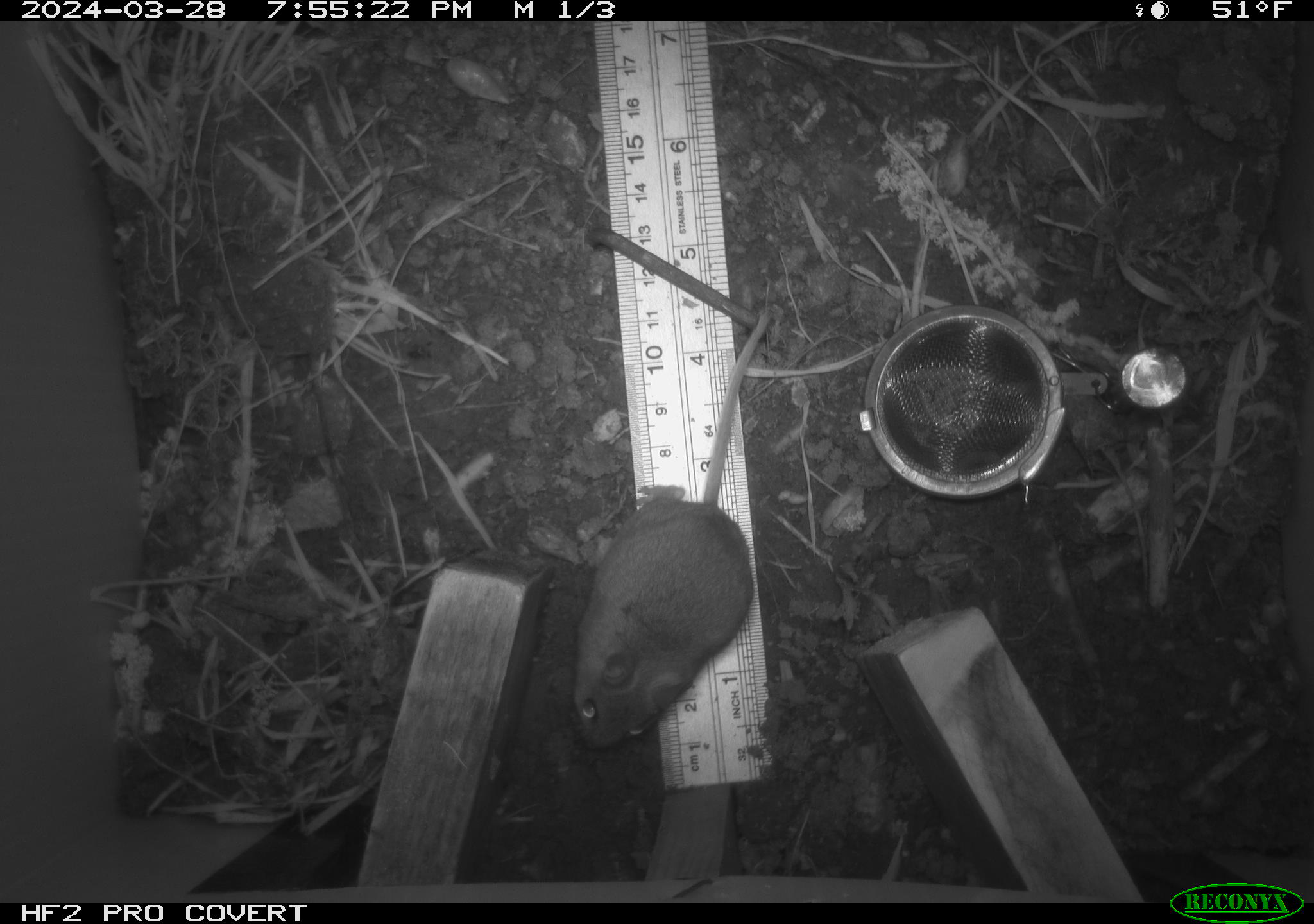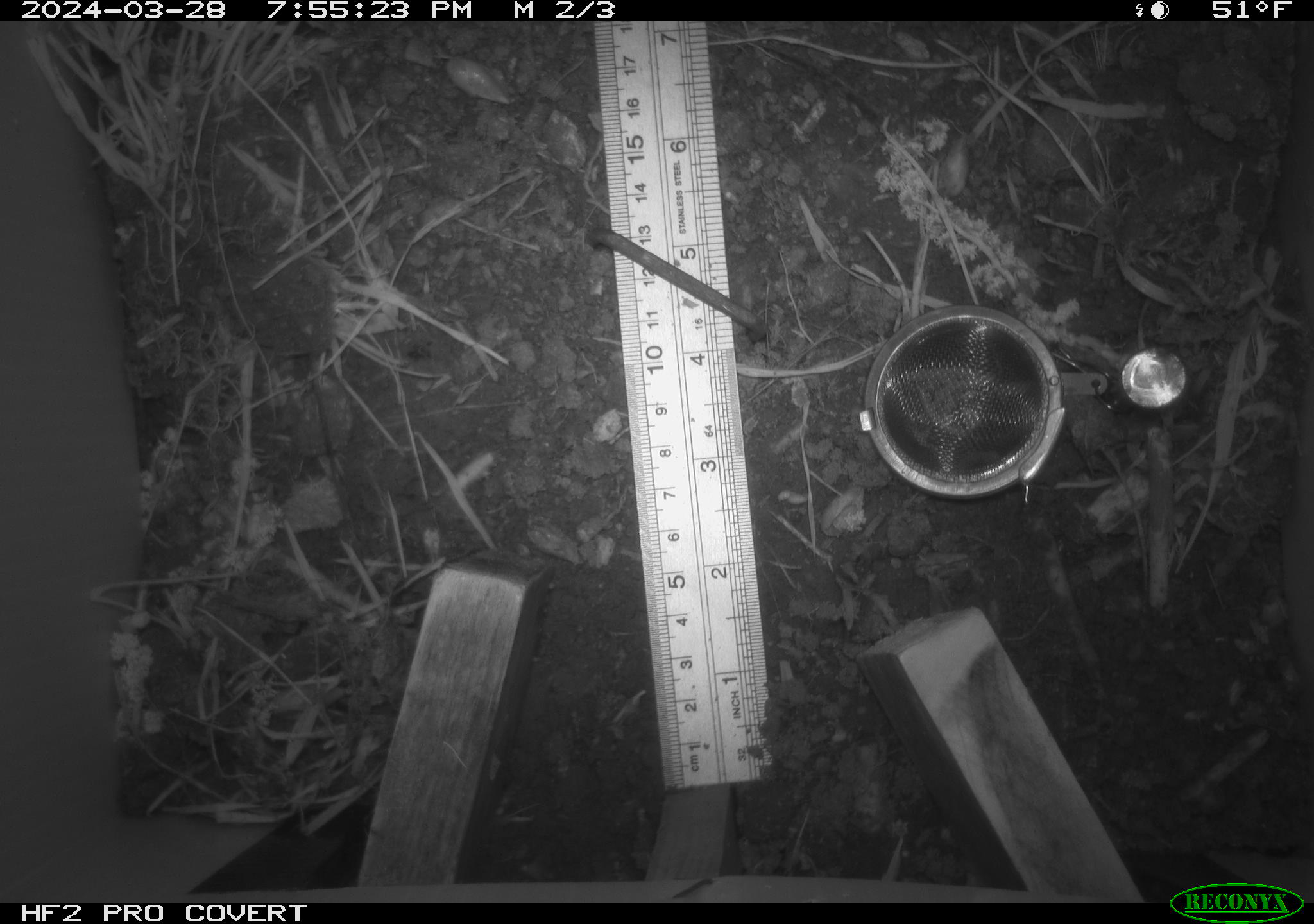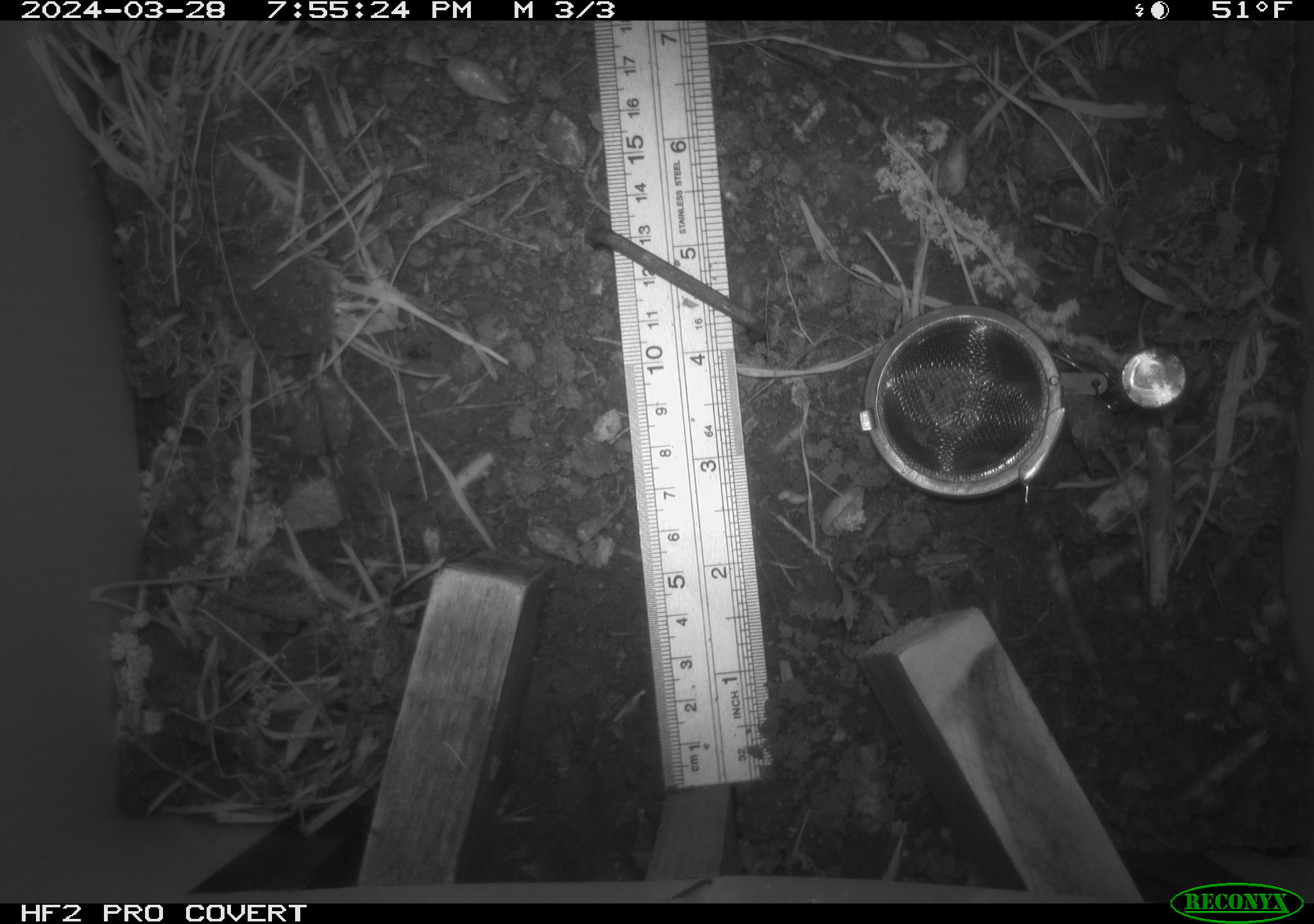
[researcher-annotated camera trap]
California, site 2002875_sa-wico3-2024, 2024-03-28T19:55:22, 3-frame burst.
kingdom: Animalia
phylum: Chordata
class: Mammalia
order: Rodentia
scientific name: Rodentia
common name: mouse species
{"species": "mouse species (Rodentia)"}